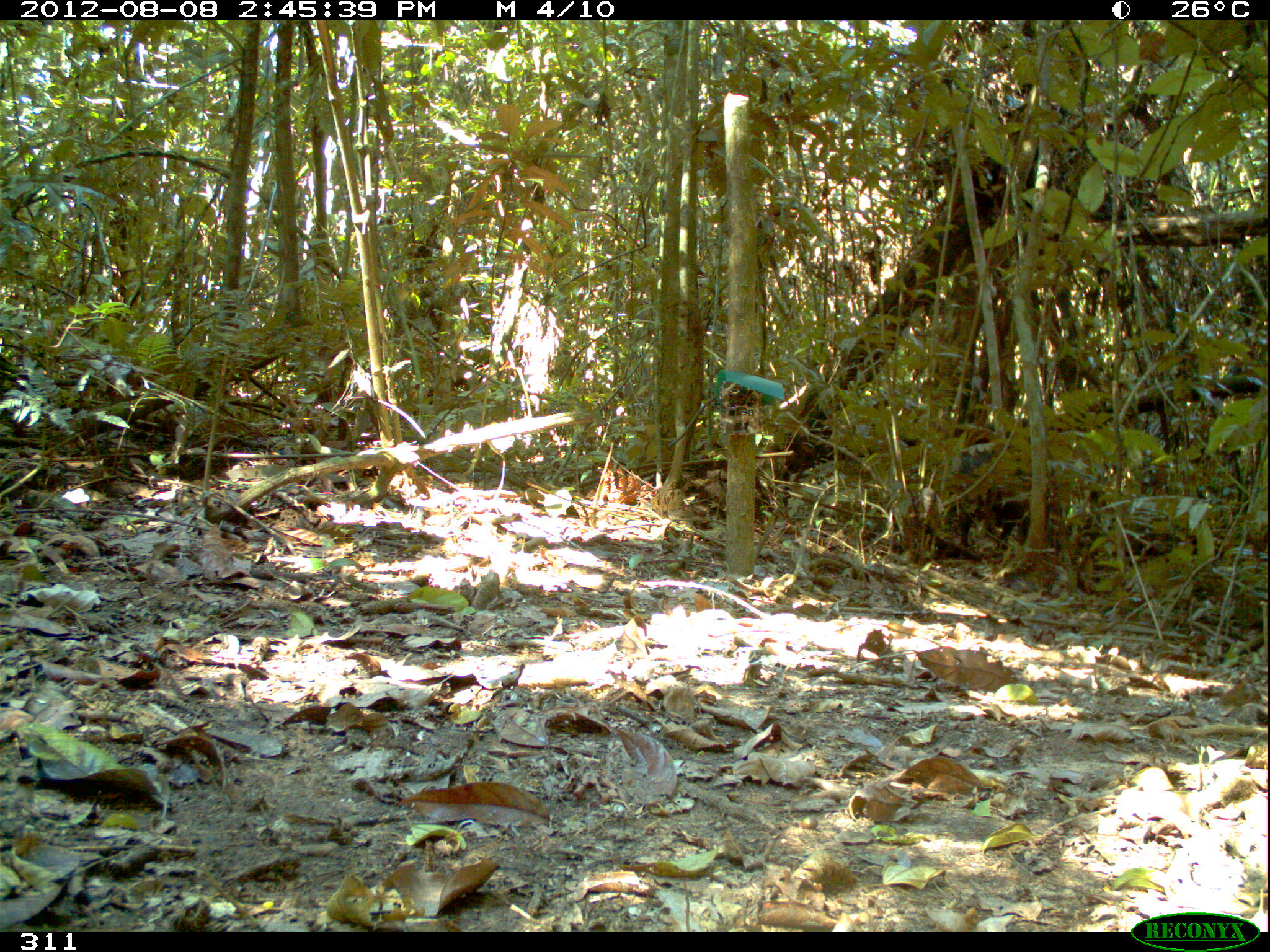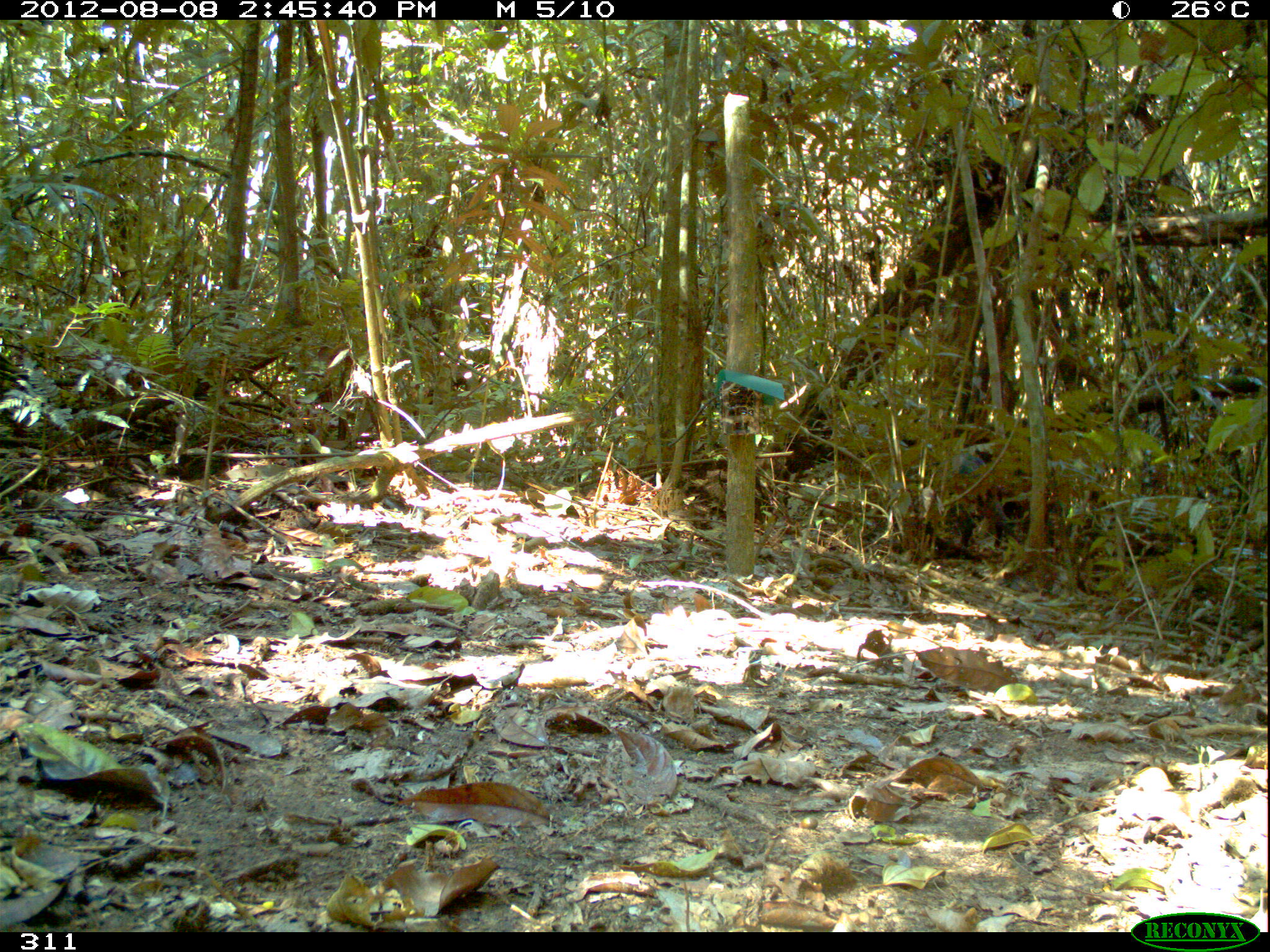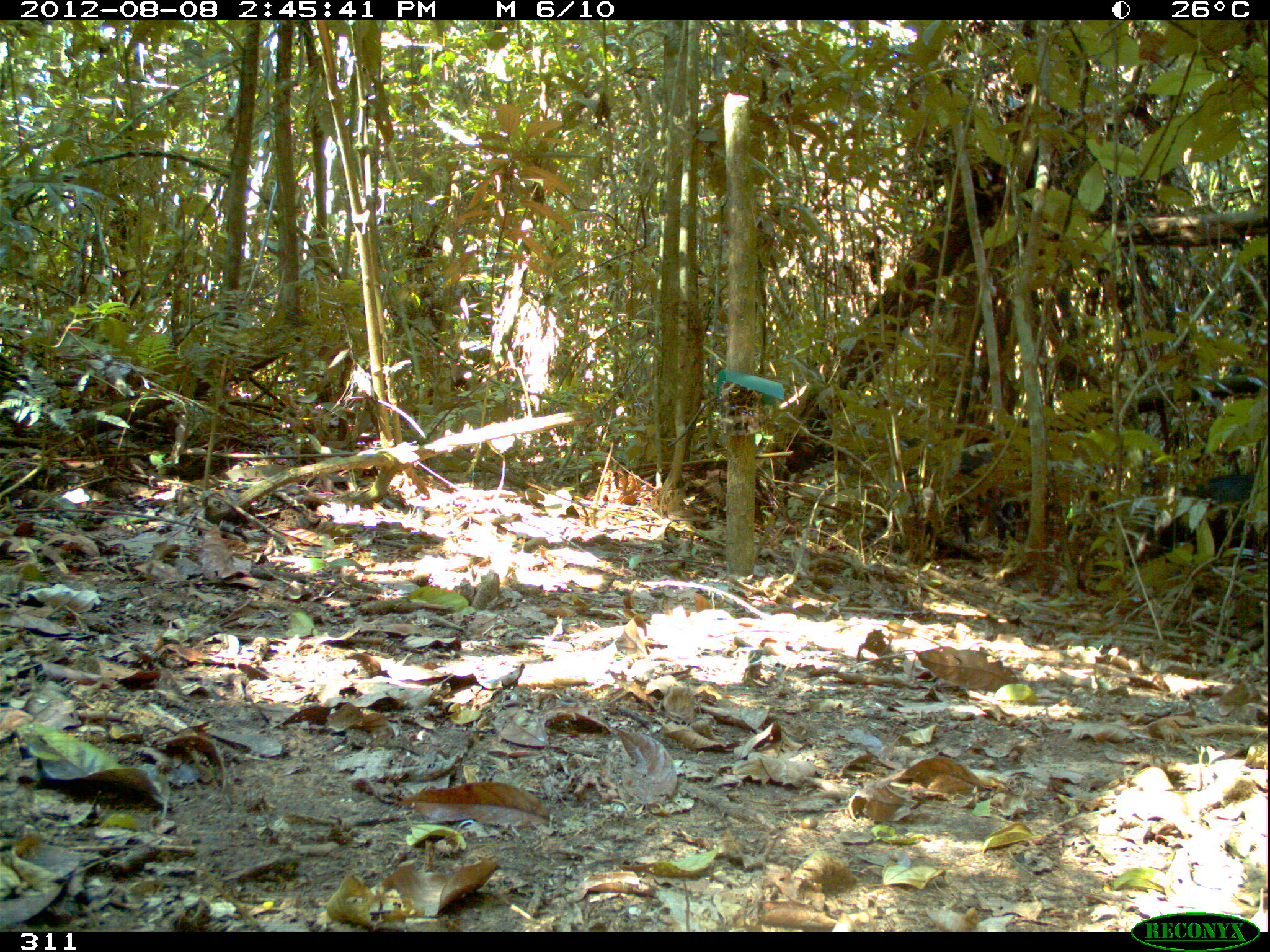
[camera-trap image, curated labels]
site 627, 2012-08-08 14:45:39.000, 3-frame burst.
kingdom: Animalia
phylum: Chordata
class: Mammalia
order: Artiodactyla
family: Tayassuidae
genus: Tayassu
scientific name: Tayassu pecari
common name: white-lipped peccary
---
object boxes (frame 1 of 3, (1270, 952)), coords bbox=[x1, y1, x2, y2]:
tayassu pecari: bbox=[932, 446, 1055, 550]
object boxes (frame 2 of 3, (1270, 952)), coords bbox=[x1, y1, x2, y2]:
tayassu pecari: bbox=[906, 449, 1008, 551]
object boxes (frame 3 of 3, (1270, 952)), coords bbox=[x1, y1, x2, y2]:
tayassu pecari: bbox=[1141, 468, 1259, 558]